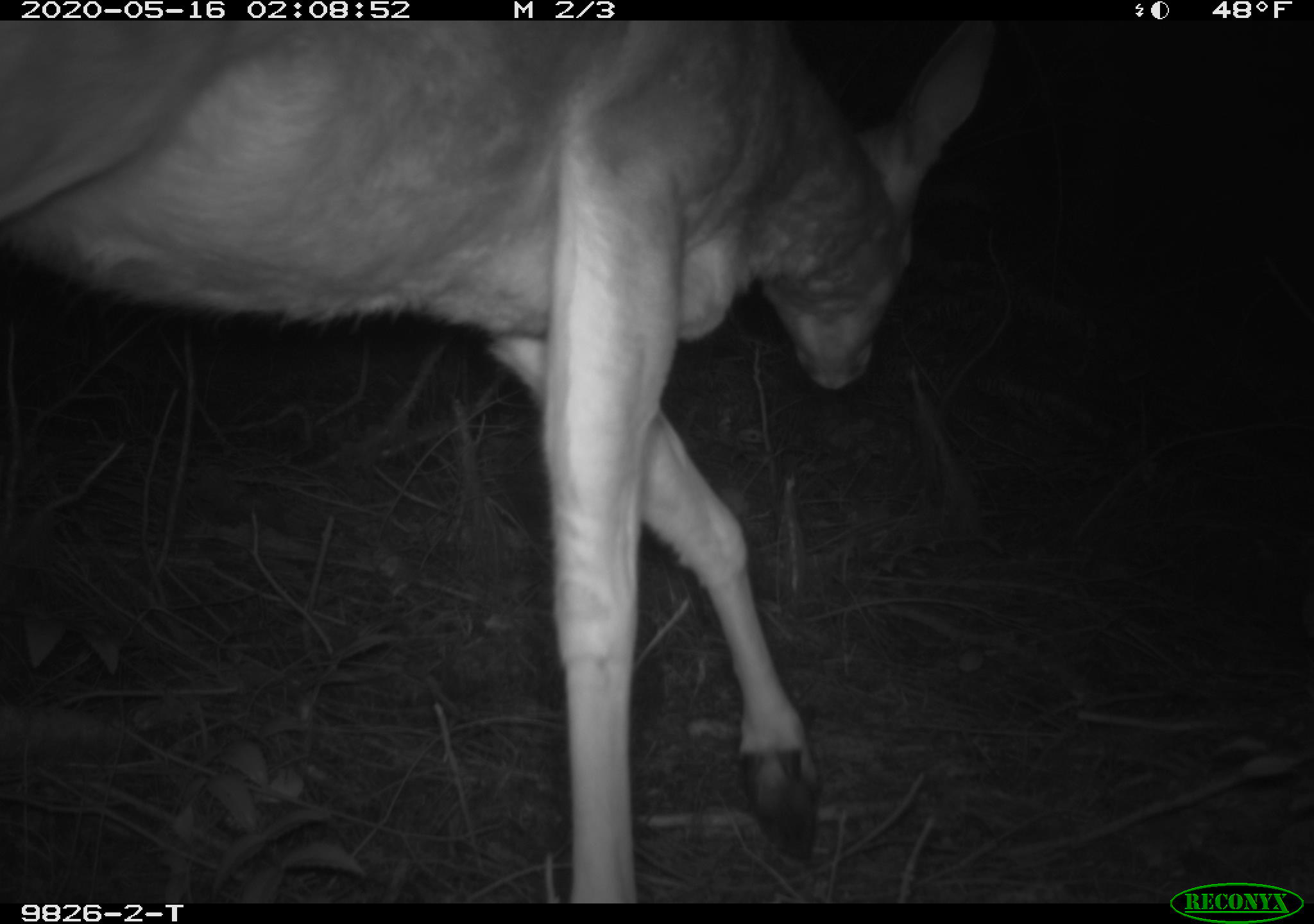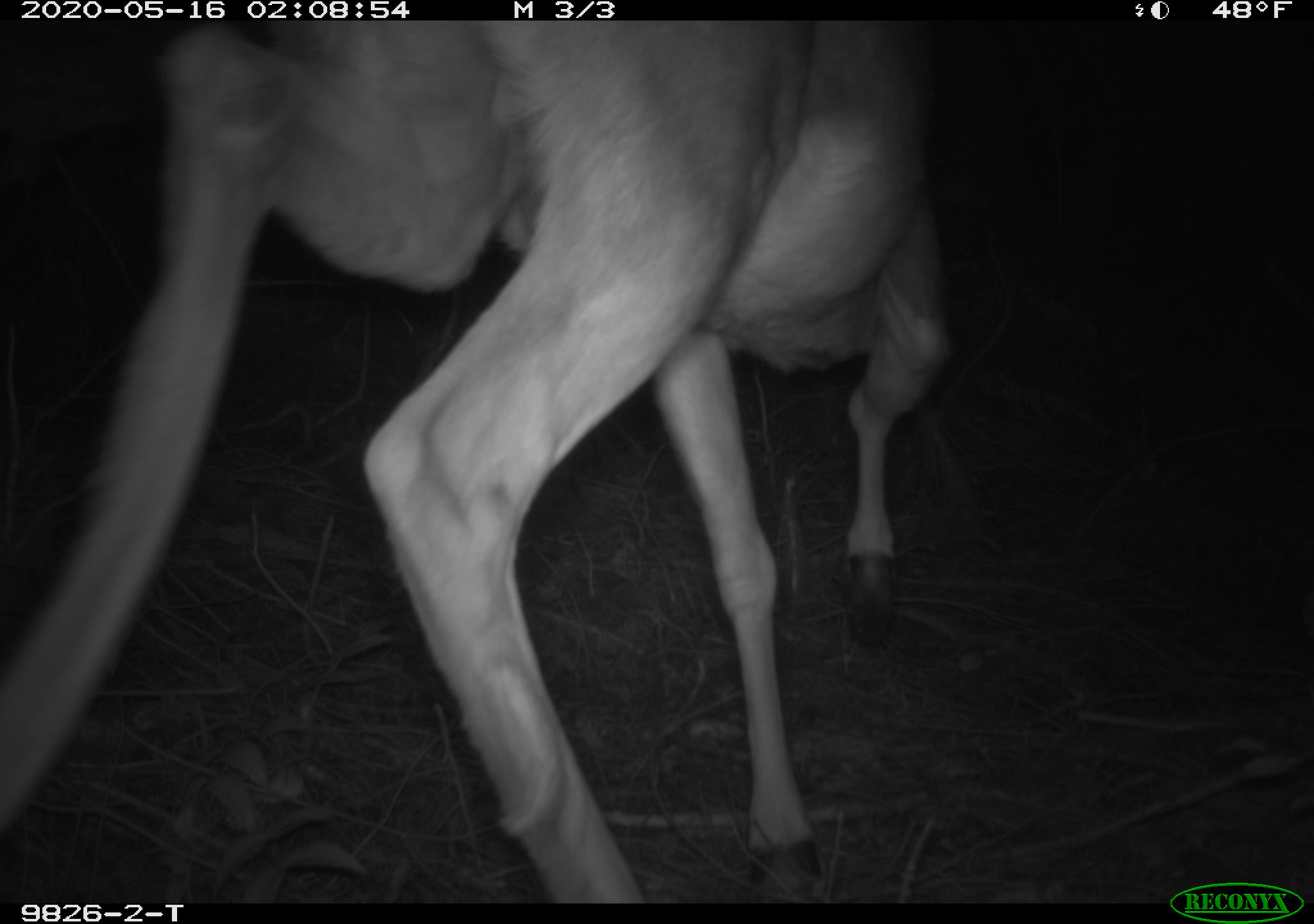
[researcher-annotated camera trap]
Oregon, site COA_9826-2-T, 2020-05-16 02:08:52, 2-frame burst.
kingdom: Animalia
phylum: Chordata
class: Mammalia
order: Artiodactyla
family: Cervidae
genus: Odocoileus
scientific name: Odocoileus hemionus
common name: black-tailed deer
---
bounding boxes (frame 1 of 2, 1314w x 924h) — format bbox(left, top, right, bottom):
black-tailed deer: bbox(0, 24, 1003, 895)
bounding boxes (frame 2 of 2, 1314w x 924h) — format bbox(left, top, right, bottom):
black-tailed deer: bbox(3, 26, 965, 893)